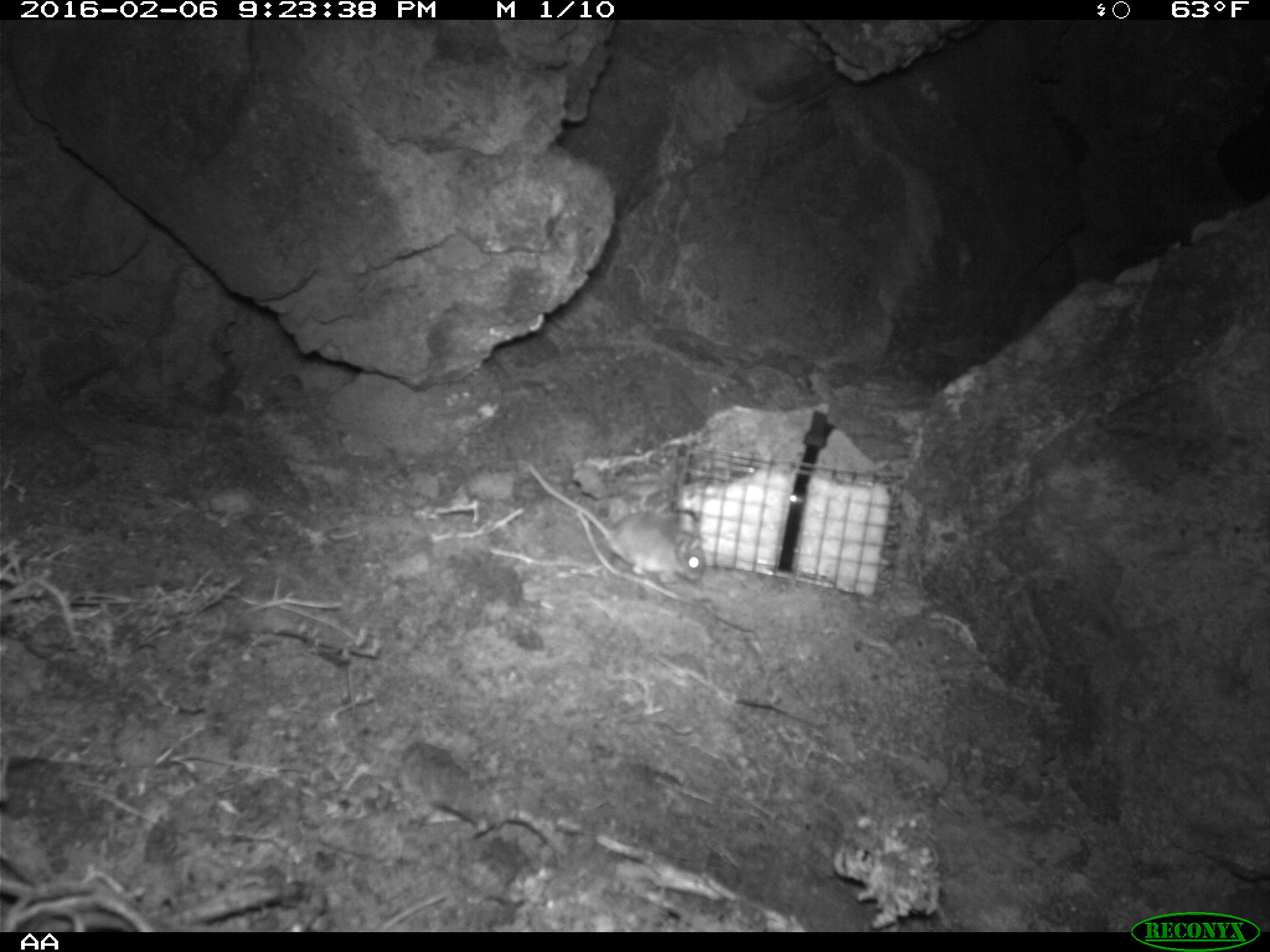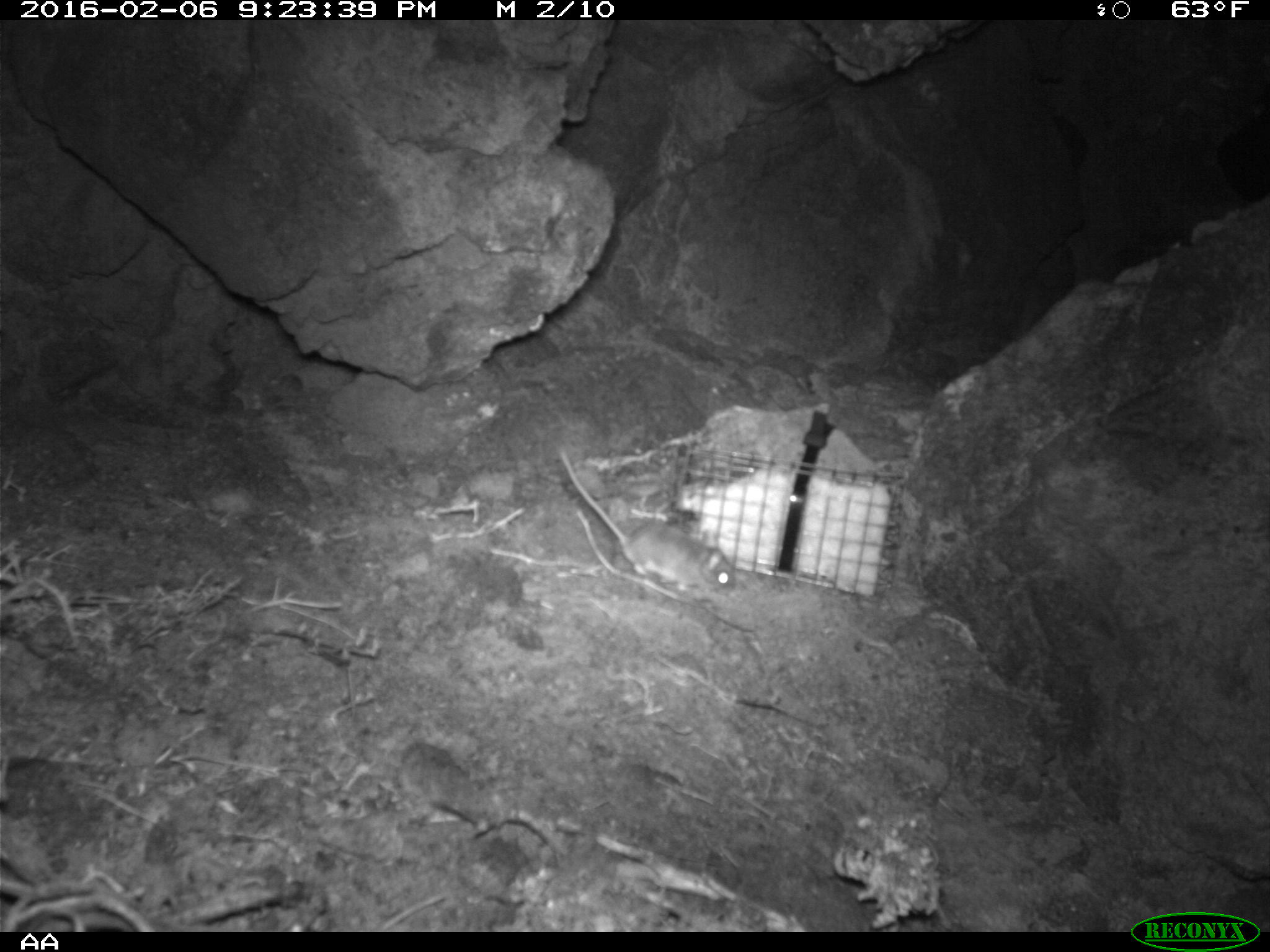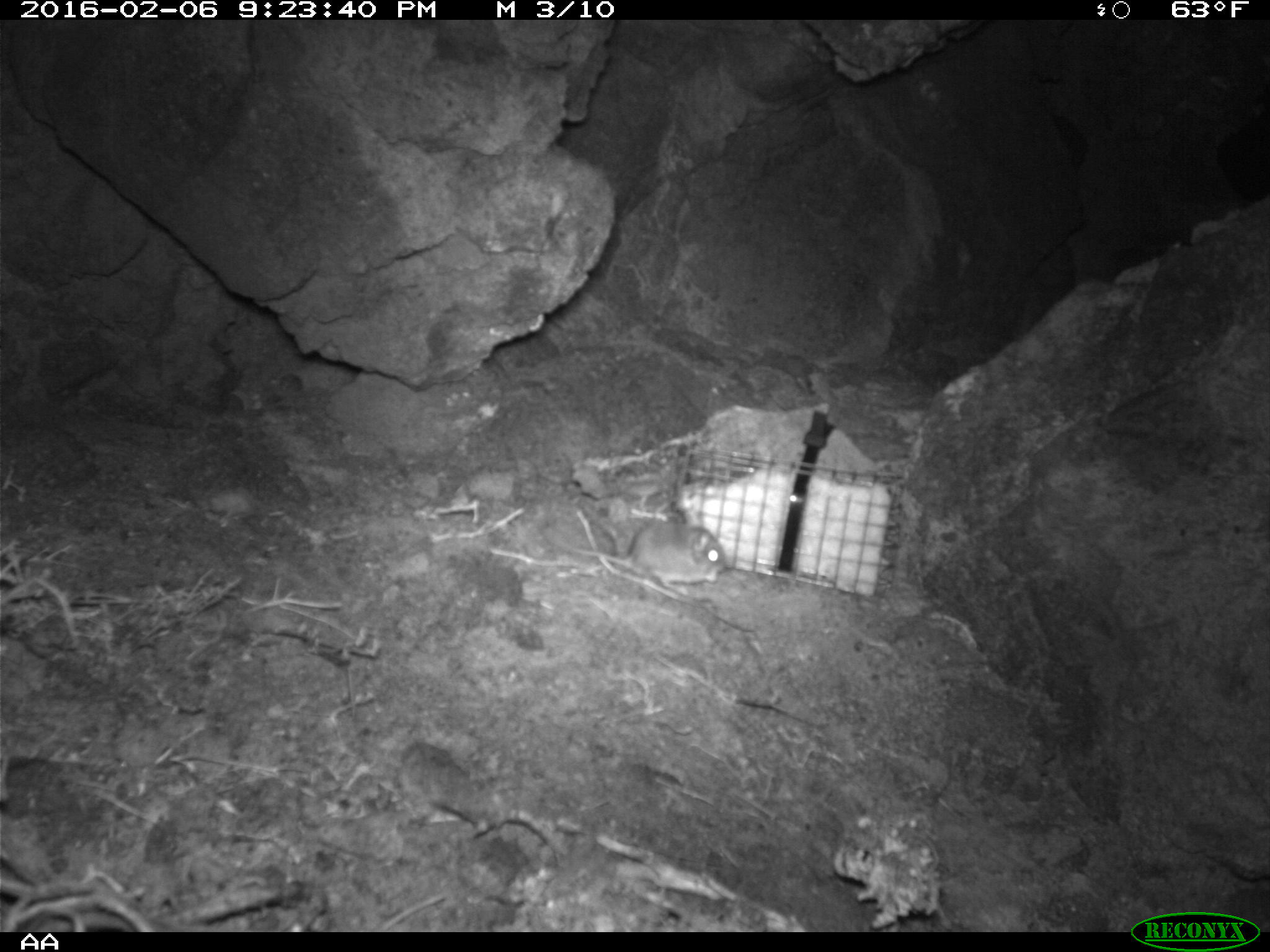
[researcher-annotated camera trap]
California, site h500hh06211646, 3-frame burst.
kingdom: Animalia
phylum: Chordata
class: Mammalia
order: Rodentia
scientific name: Rodentia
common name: rodent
Rodent (Rodentia).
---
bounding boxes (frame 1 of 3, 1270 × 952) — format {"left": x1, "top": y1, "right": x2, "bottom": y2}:
rodent: {"left": 526, "top": 462, "right": 706, "bottom": 582}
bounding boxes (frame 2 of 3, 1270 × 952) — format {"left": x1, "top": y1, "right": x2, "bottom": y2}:
rodent: {"left": 557, "top": 447, "right": 738, "bottom": 598}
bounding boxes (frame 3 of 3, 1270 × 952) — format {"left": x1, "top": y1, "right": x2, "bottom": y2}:
rodent: {"left": 542, "top": 506, "right": 726, "bottom": 589}